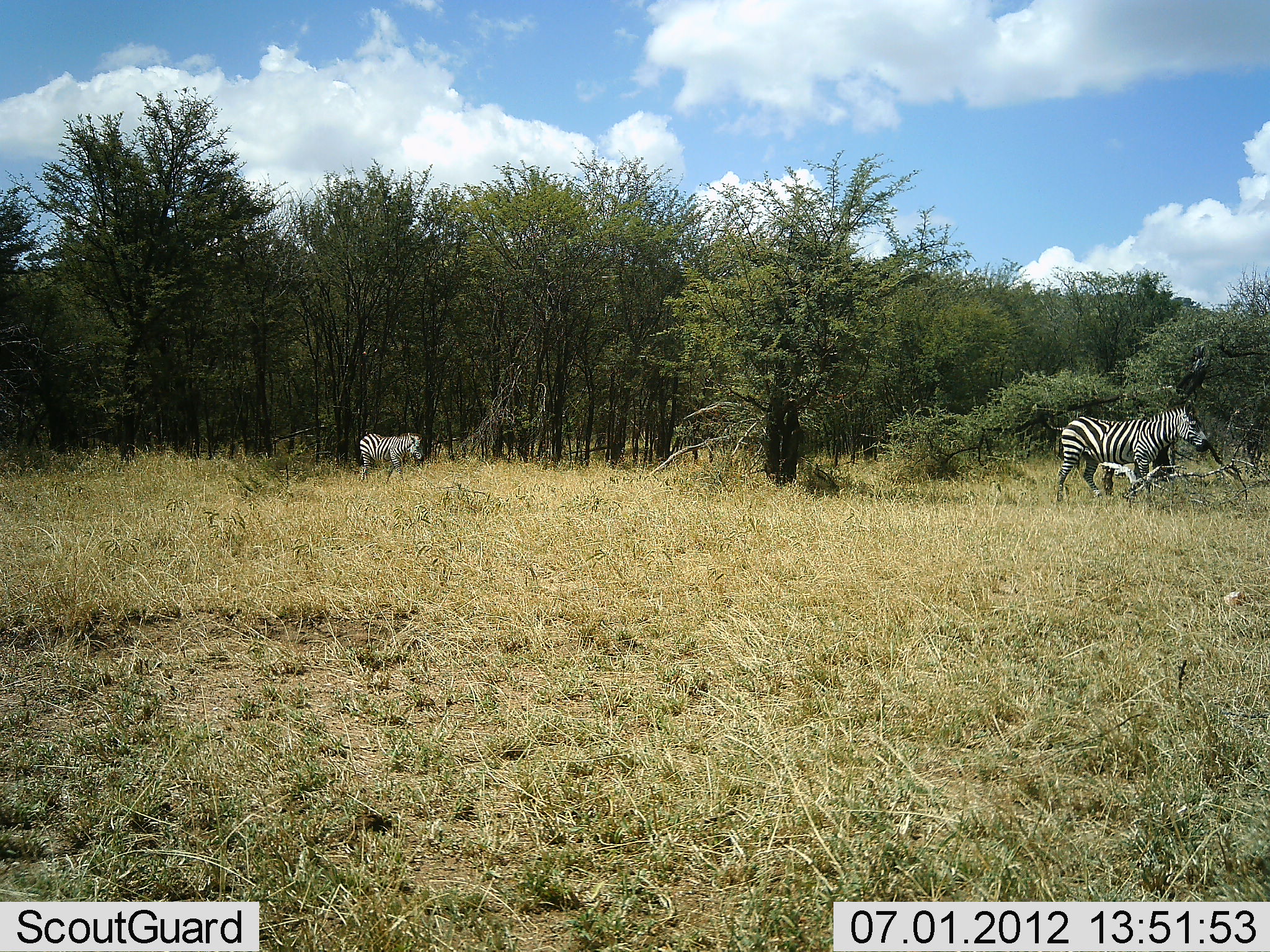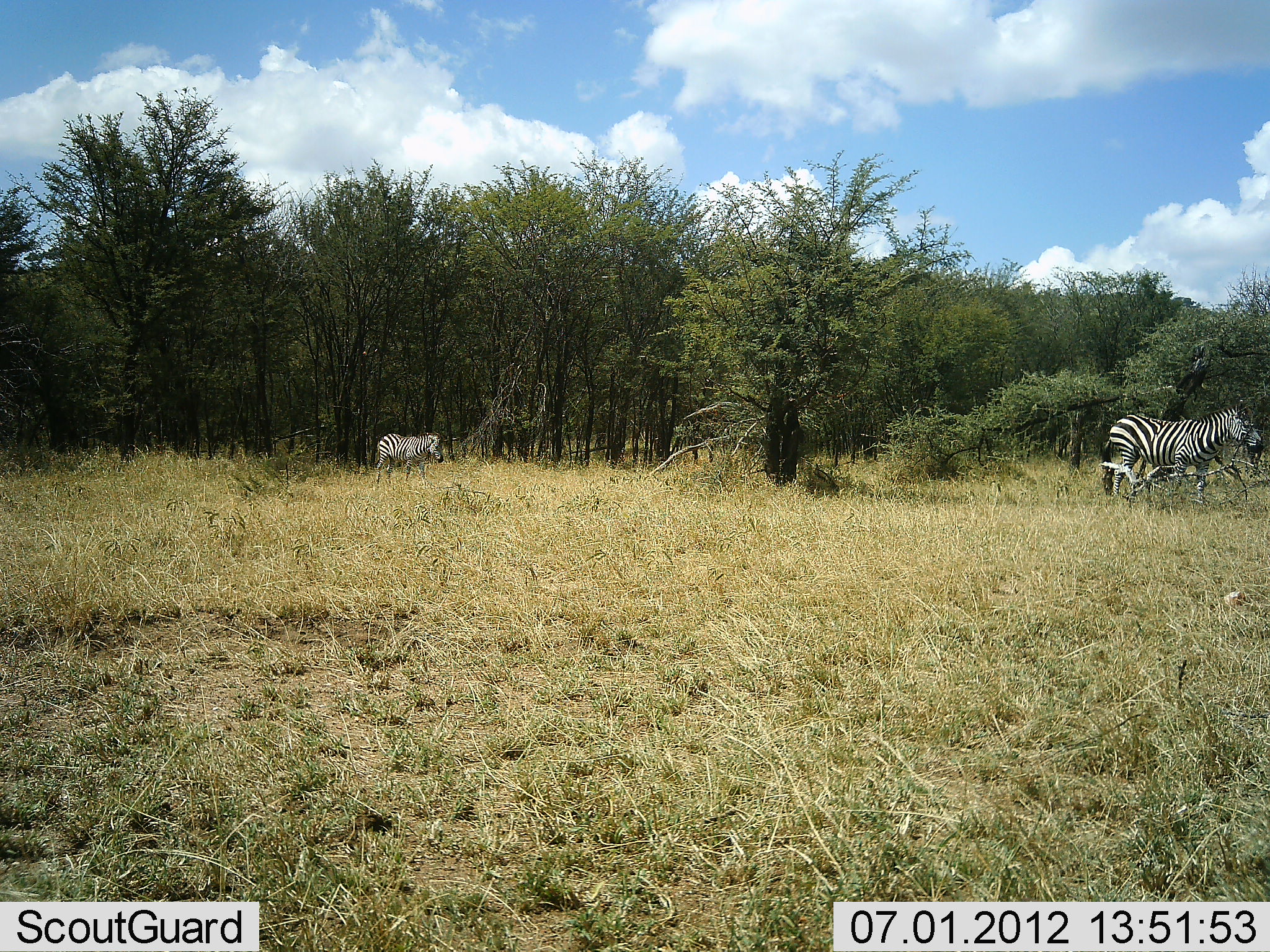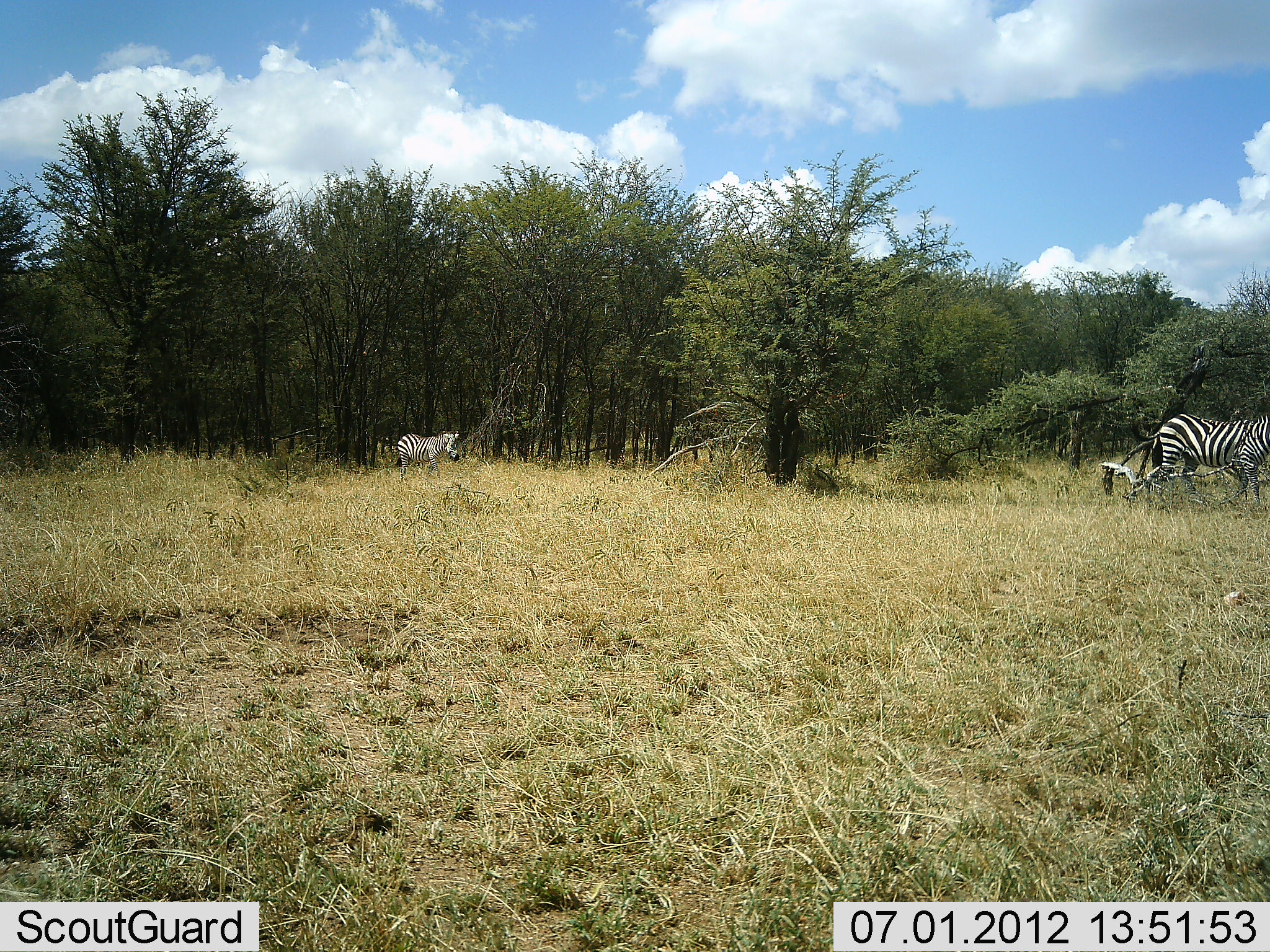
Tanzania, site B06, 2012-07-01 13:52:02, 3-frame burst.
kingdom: Animalia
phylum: Chordata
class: Mammalia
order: Perissodactyla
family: Equidae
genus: Equus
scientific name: Equus quagga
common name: plains zebra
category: zebra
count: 2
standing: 0%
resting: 0%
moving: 100%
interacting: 0%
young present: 20%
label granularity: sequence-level